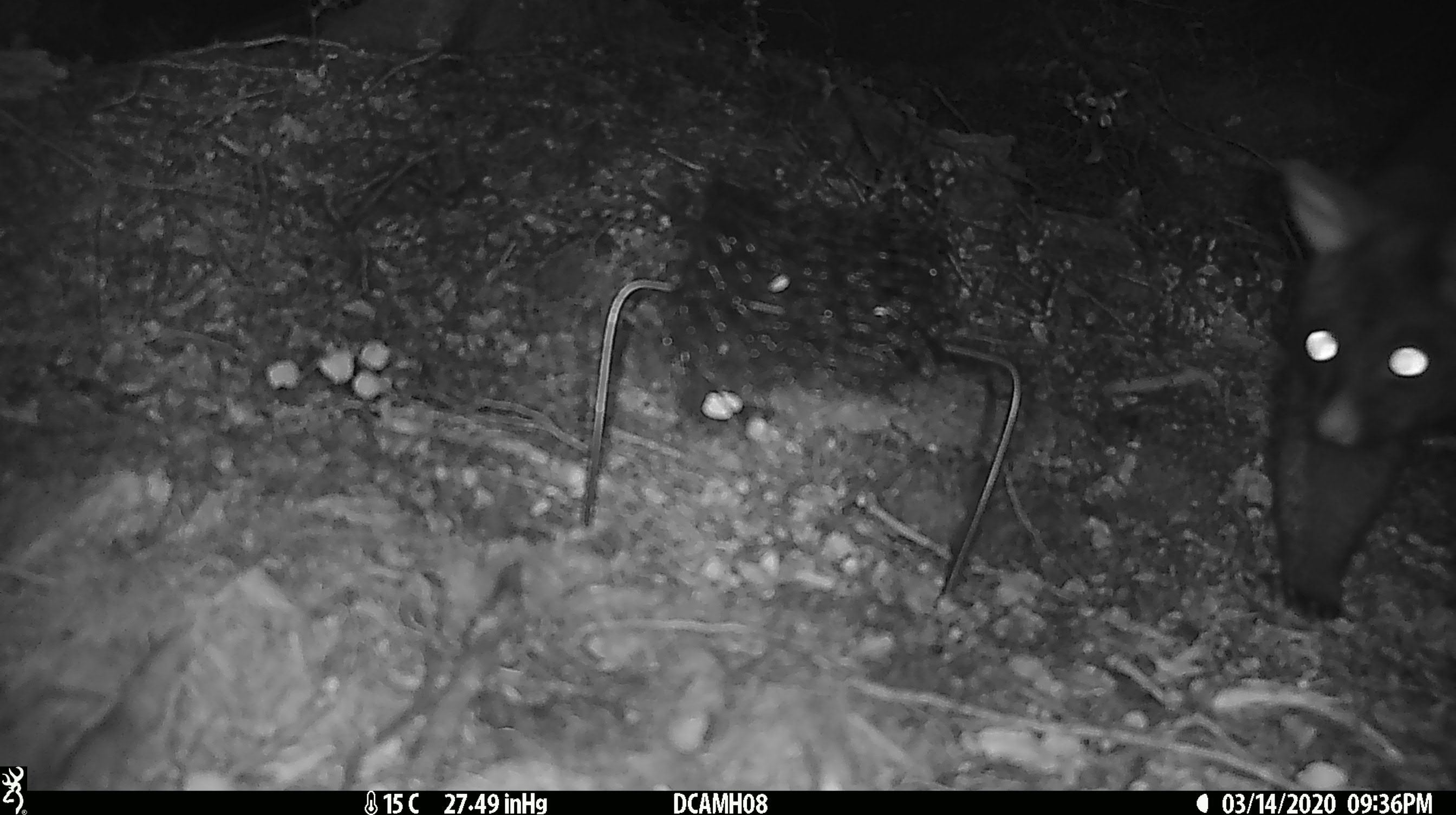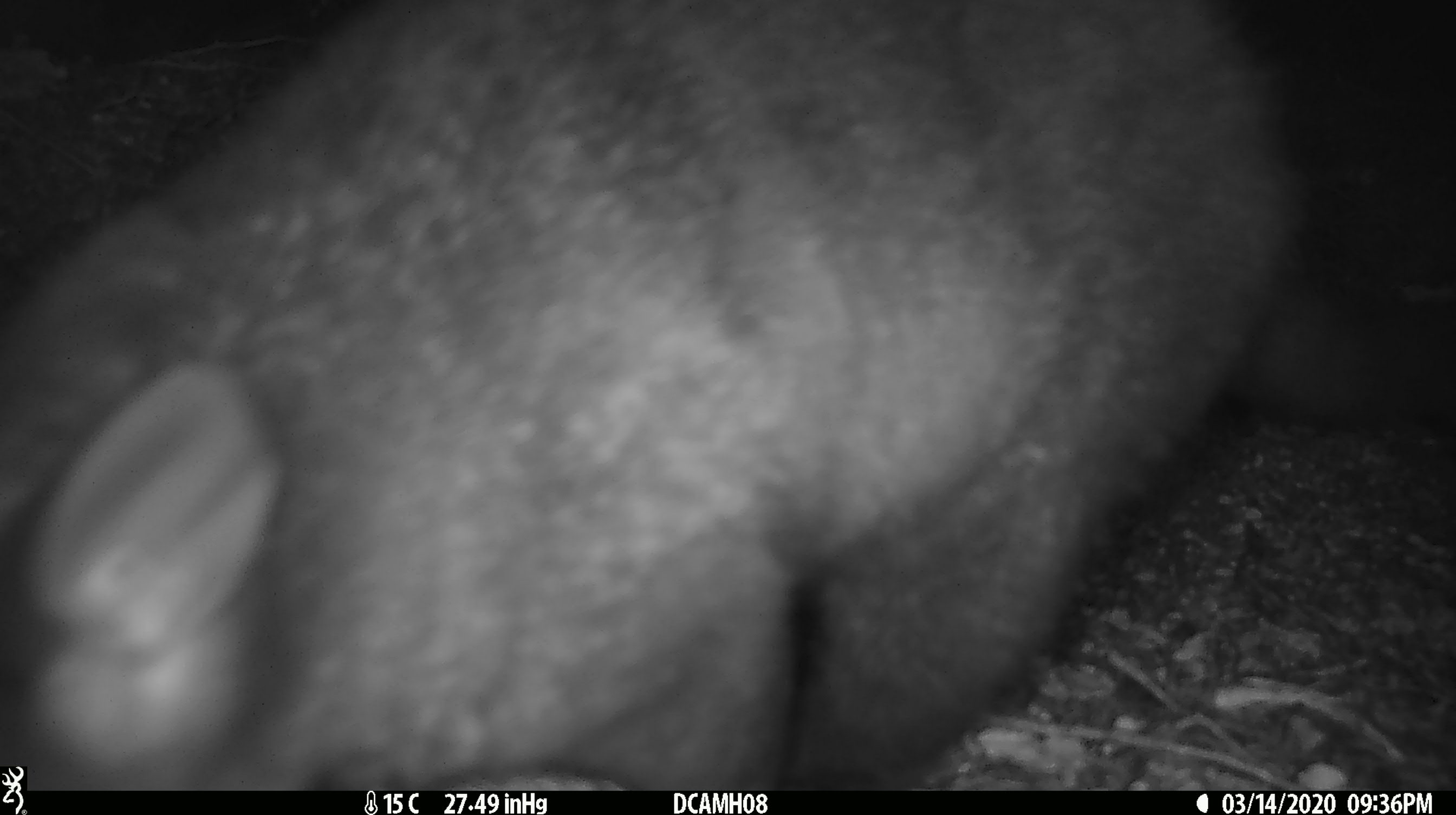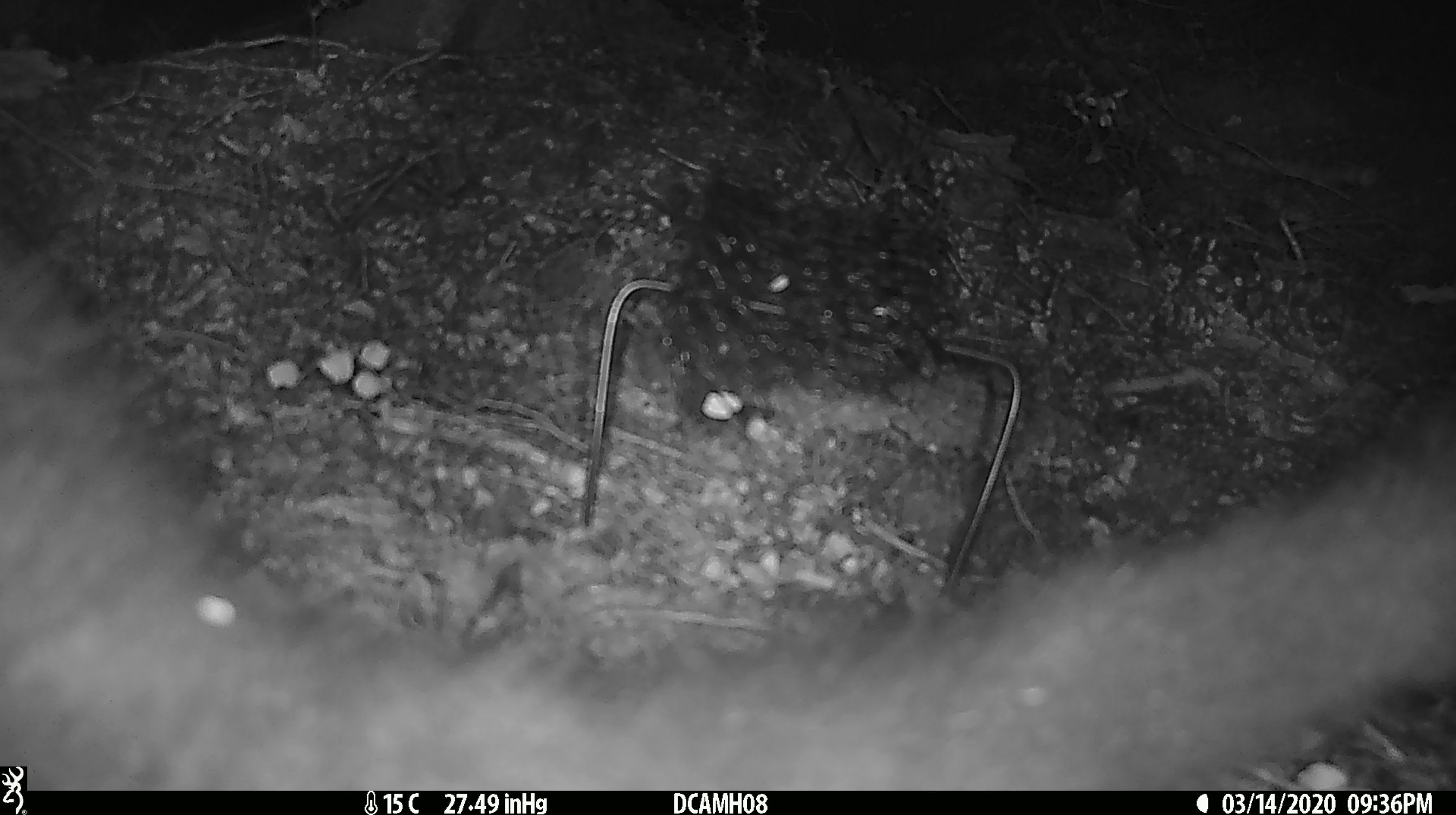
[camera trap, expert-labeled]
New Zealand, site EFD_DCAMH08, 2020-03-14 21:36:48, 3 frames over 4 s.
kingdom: Animalia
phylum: Chordata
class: Mammalia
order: Diprotodontia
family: Phalangeridae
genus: Trichosurus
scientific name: Trichosurus vulpecula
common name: common brushtail possum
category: possum